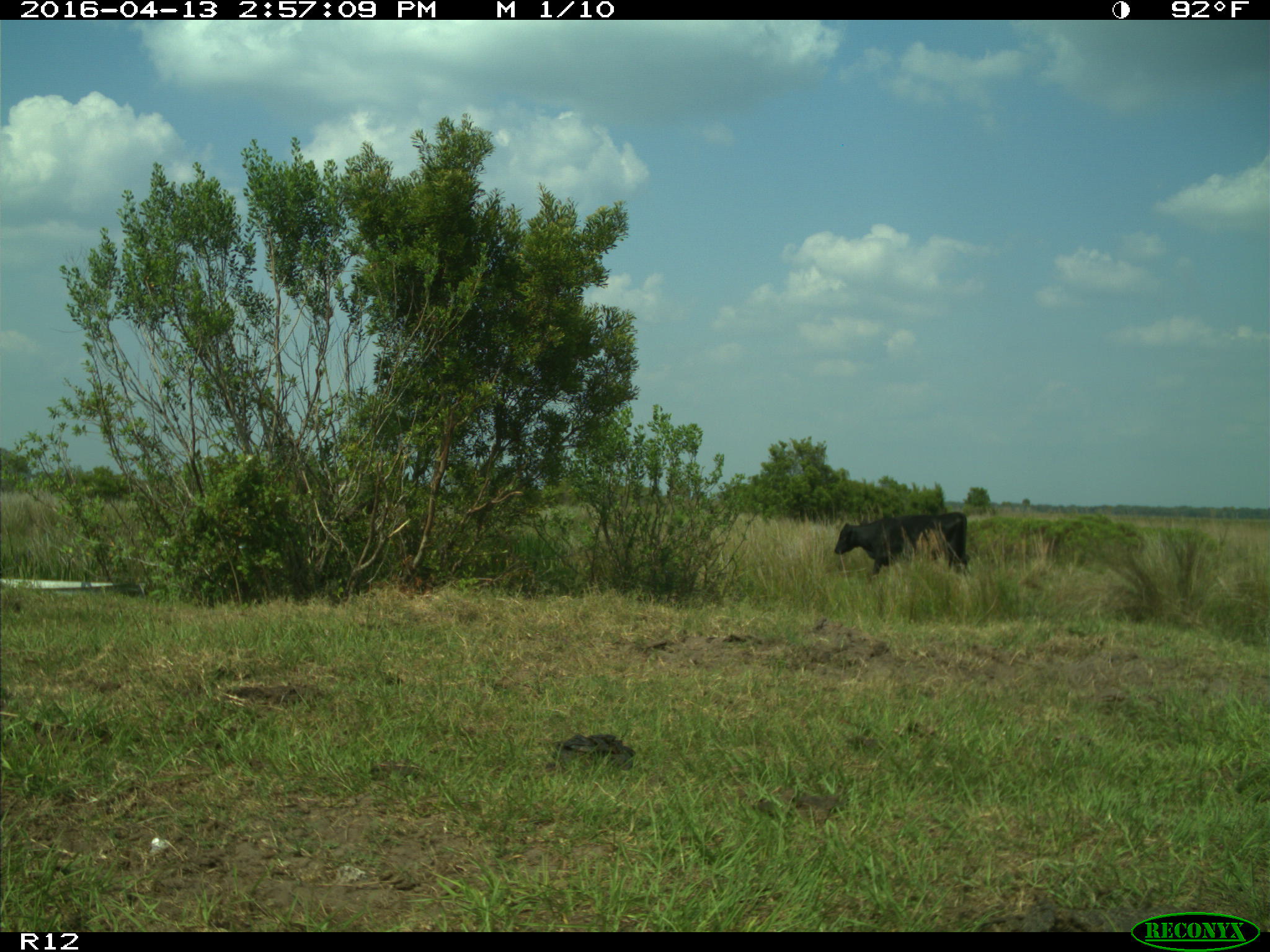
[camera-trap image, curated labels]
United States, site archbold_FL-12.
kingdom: Animalia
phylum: Chordata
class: Mammalia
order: Artiodactyla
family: Bovidae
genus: Bos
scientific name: Bos taurus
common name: domestic cow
Bos taurus (domestic cow).